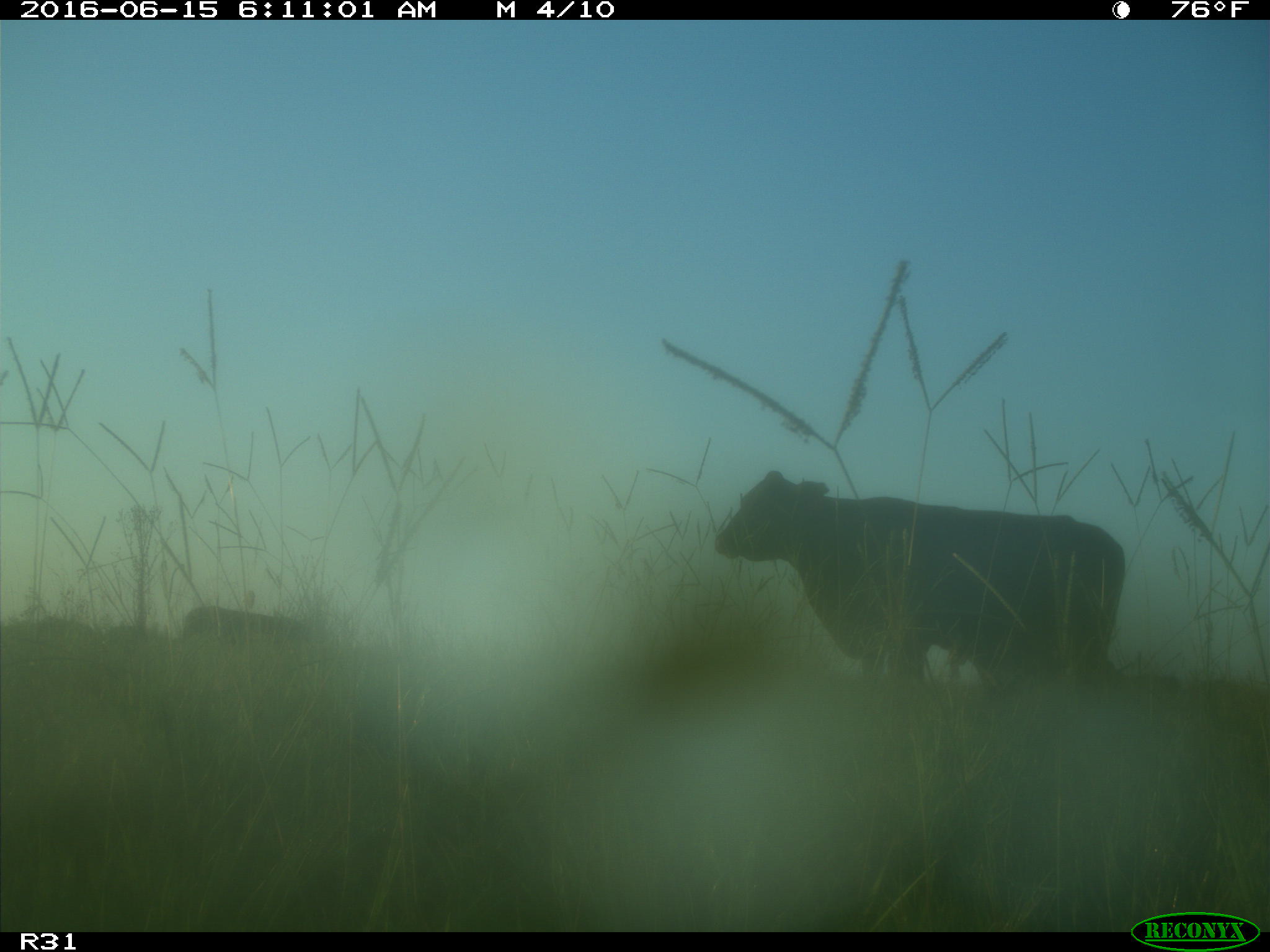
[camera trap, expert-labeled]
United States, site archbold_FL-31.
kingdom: Animalia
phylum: Chordata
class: Mammalia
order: Artiodactyla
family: Bovidae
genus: Bos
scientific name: Bos taurus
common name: domestic cow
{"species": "Bos taurus (domestic cow)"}